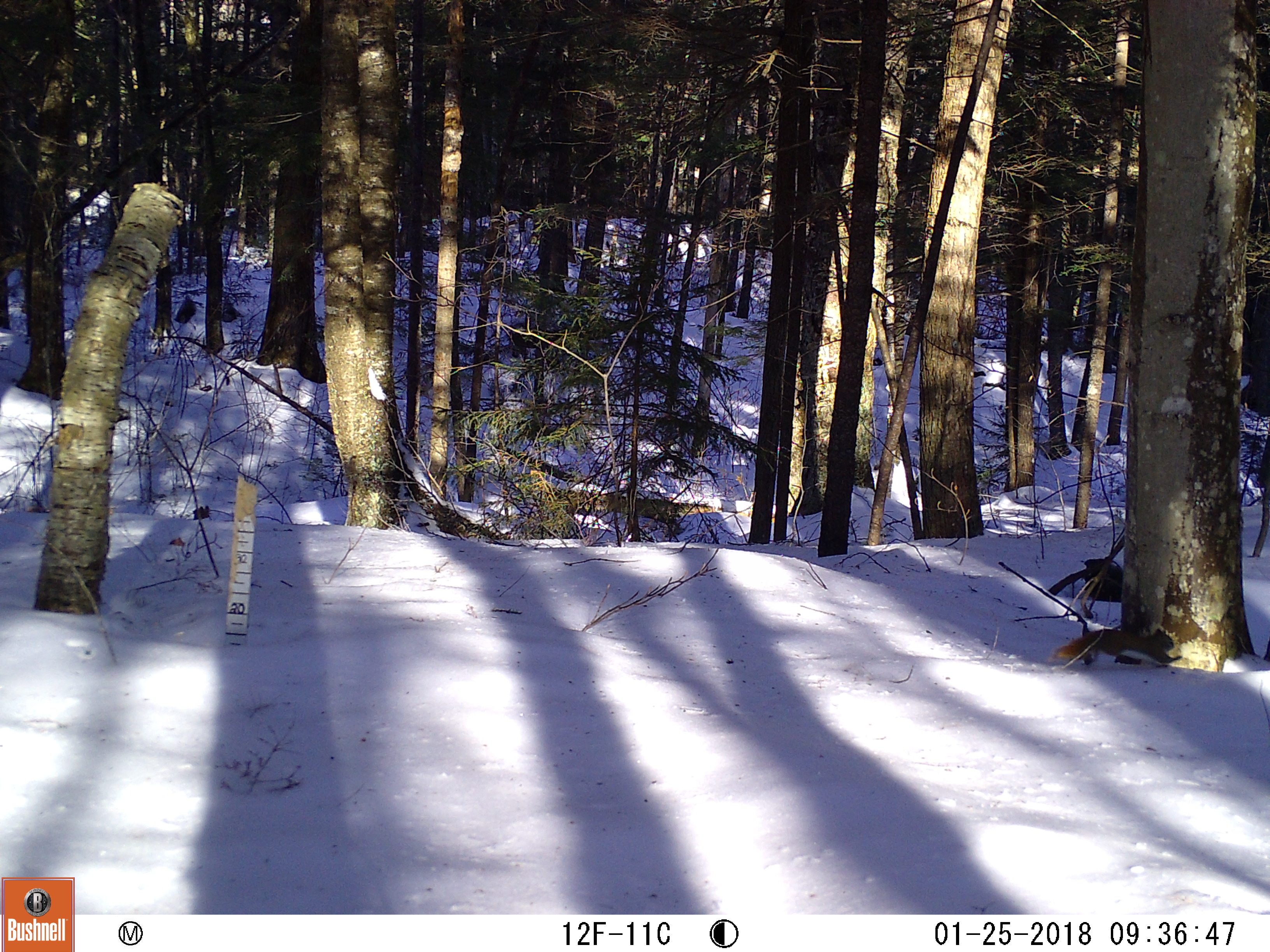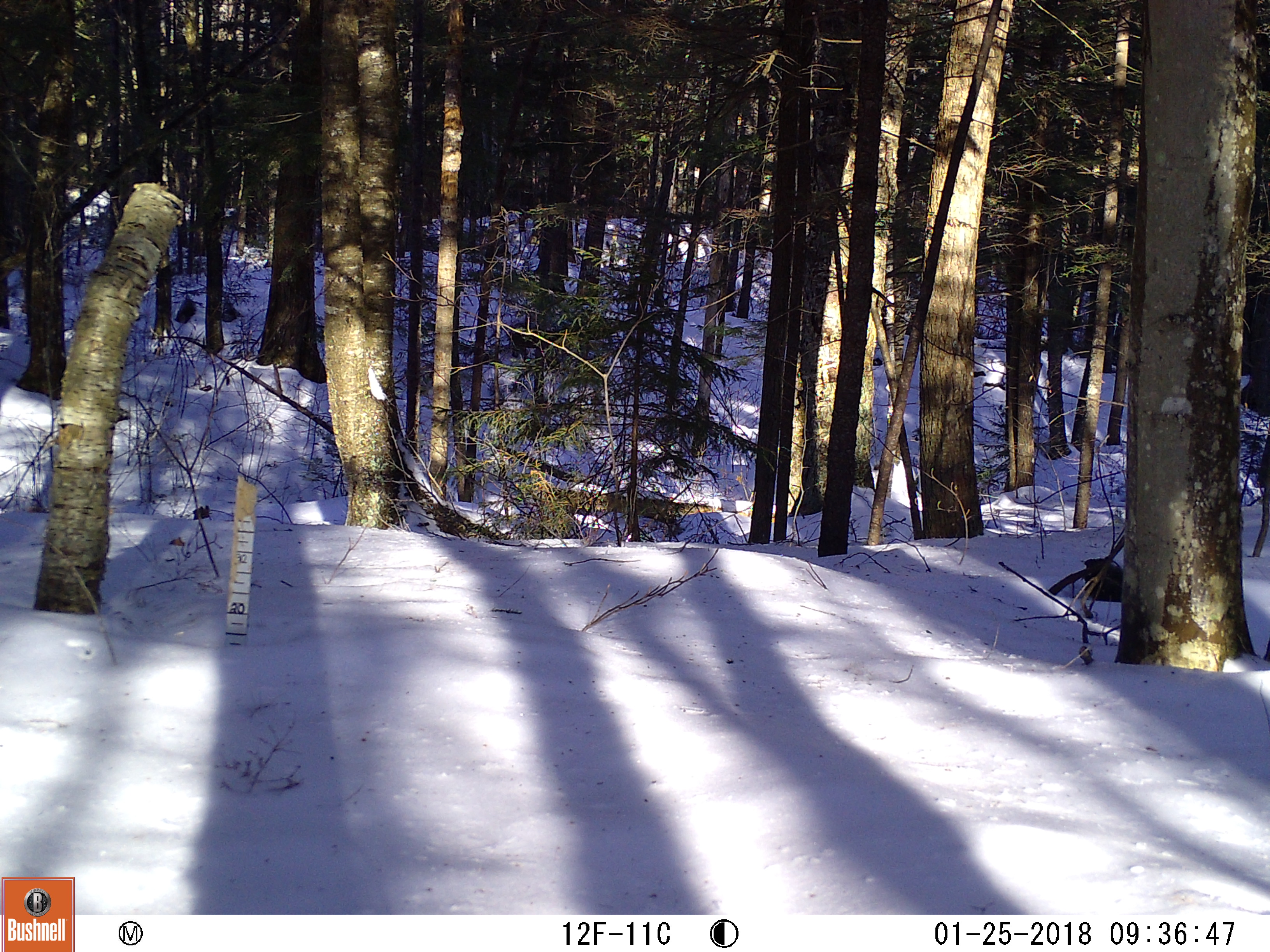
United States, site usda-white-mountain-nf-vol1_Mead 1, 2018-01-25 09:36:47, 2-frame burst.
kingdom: Animalia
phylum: Chordata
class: Mammalia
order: Rodentia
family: Sciuridae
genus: Tamiasciurus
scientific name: Tamiasciurus hudsonicus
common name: red squirrel